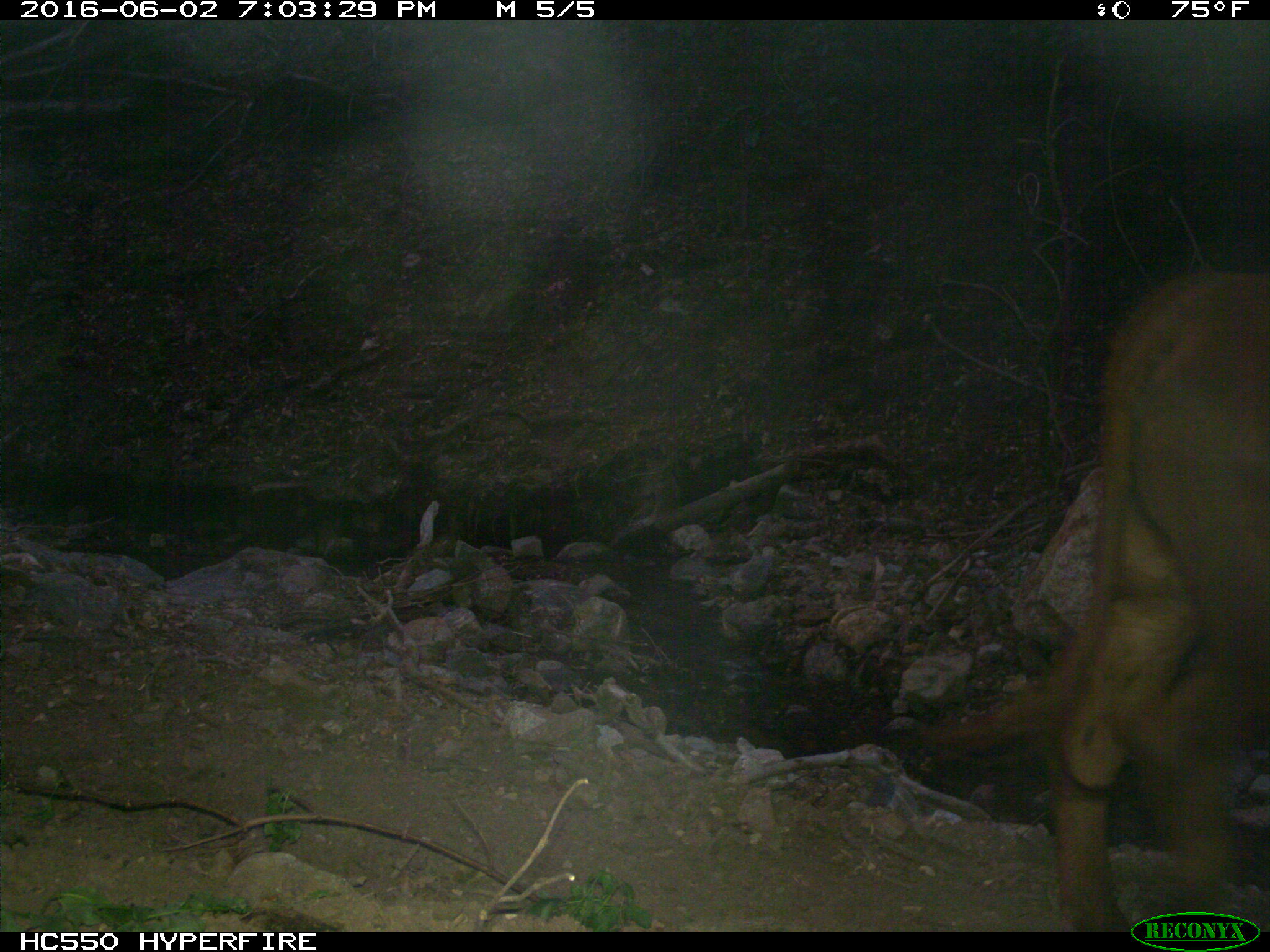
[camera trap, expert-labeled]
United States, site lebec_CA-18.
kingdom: Animalia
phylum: Chordata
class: Mammalia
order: Artiodactyla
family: Bovidae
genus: Bos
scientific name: Bos taurus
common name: domestic cow